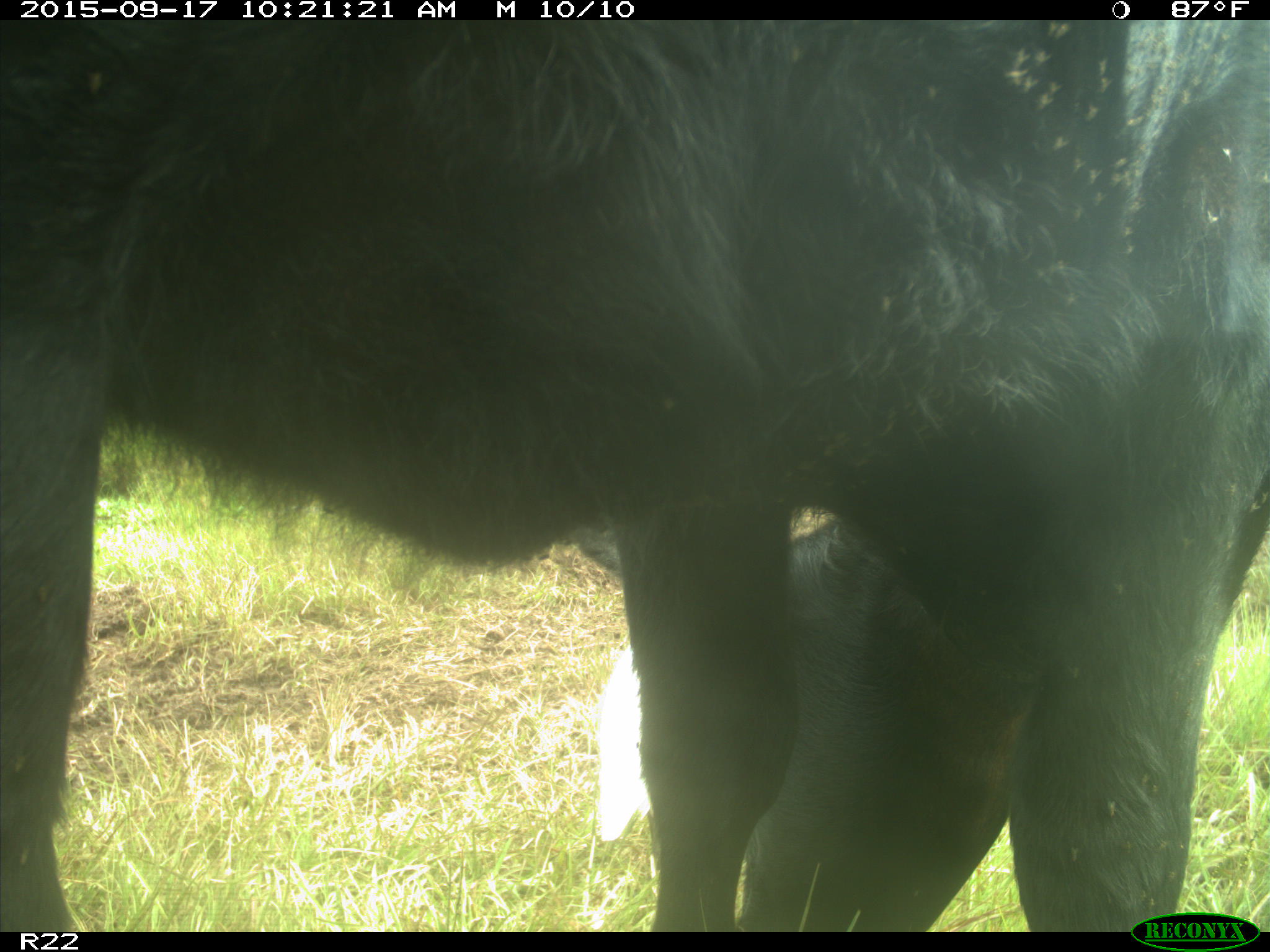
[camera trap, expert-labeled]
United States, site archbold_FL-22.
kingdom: Animalia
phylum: Chordata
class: Mammalia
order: Artiodactyla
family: Bovidae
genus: Bos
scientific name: Bos taurus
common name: domestic cow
Bos taurus (domestic cow).